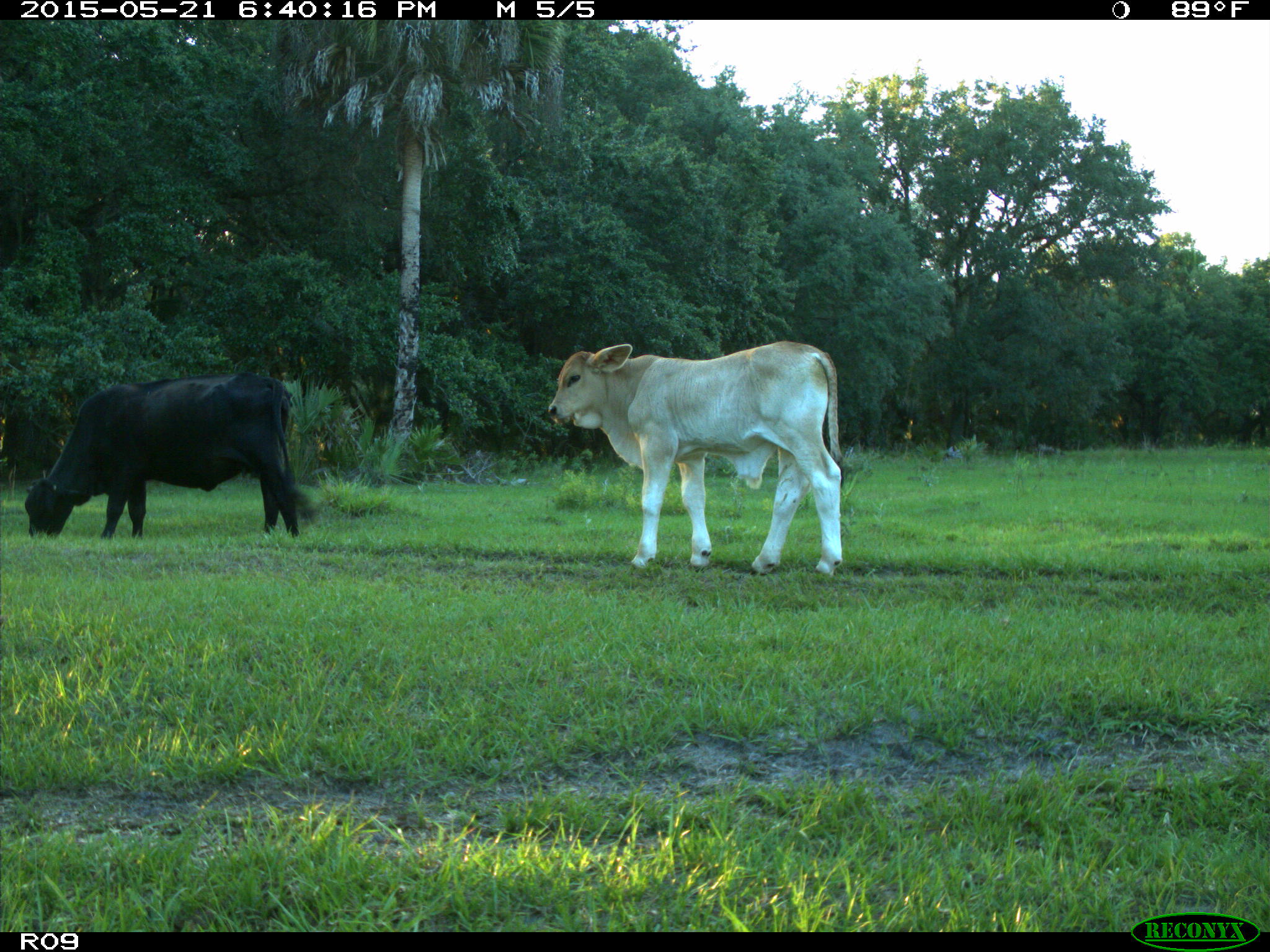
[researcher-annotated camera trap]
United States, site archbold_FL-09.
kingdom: Animalia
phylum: Chordata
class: Mammalia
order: Artiodactyla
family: Bovidae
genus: Bos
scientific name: Bos taurus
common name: domestic cow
Bos taurus (domestic cow).